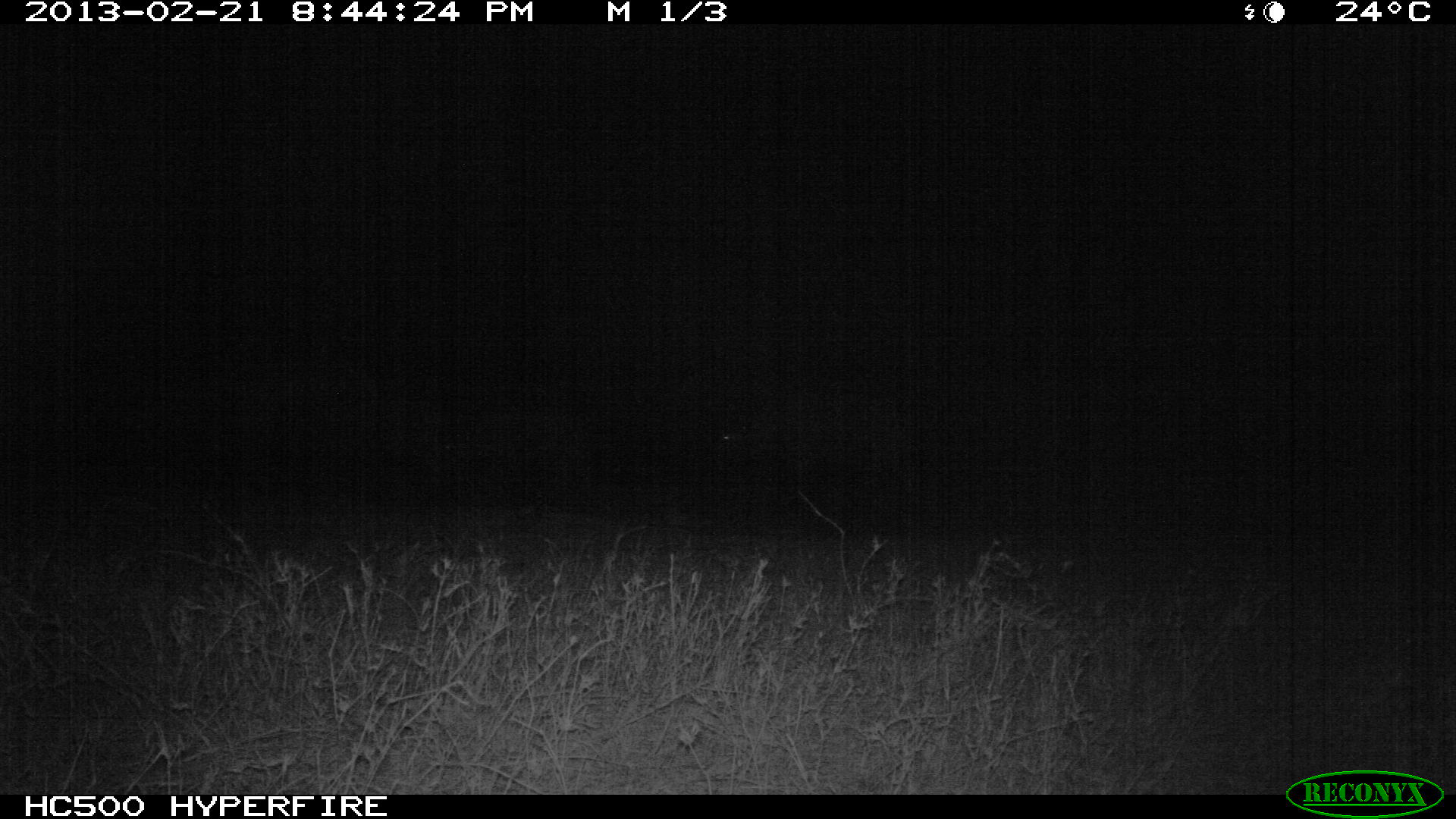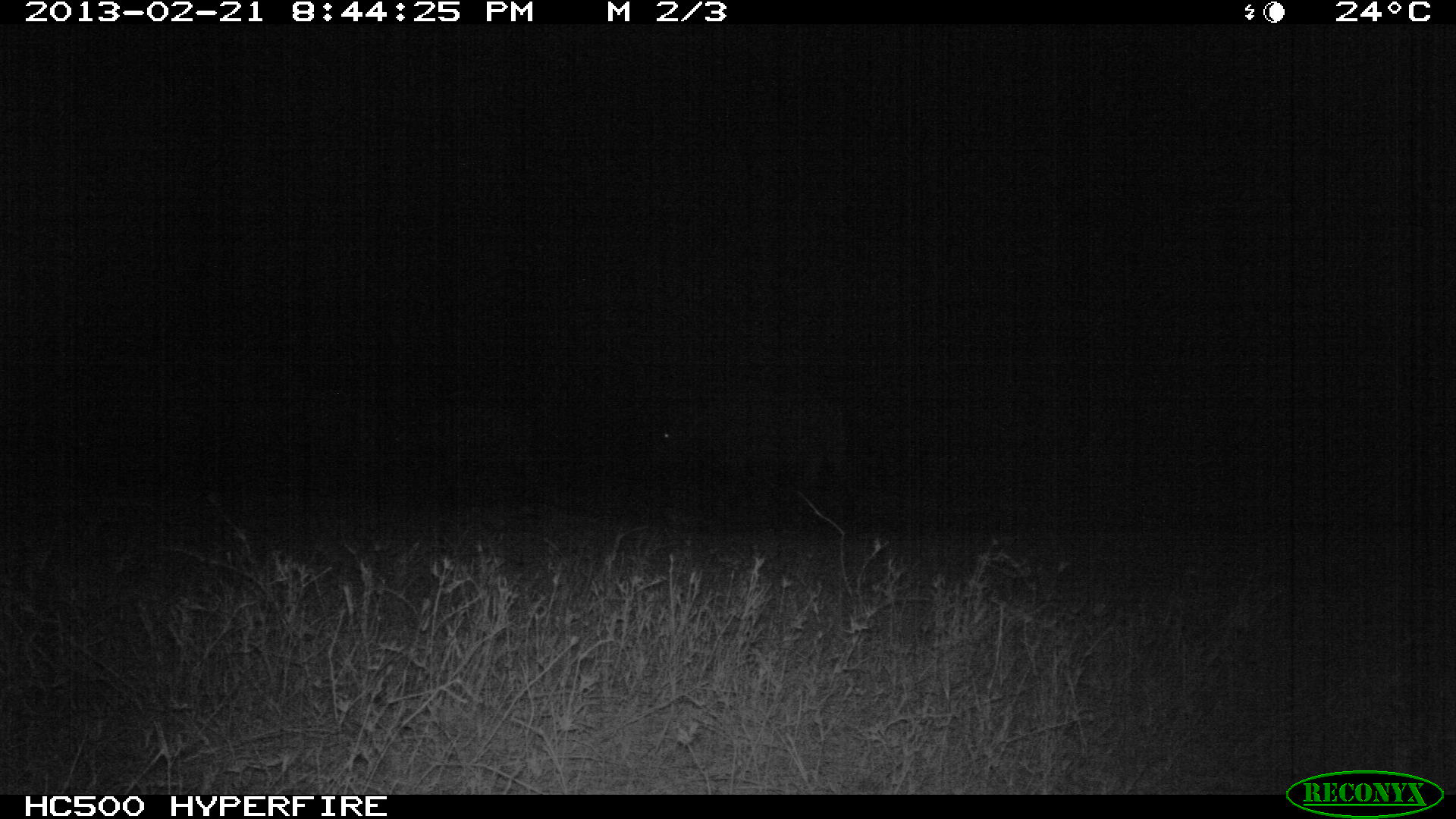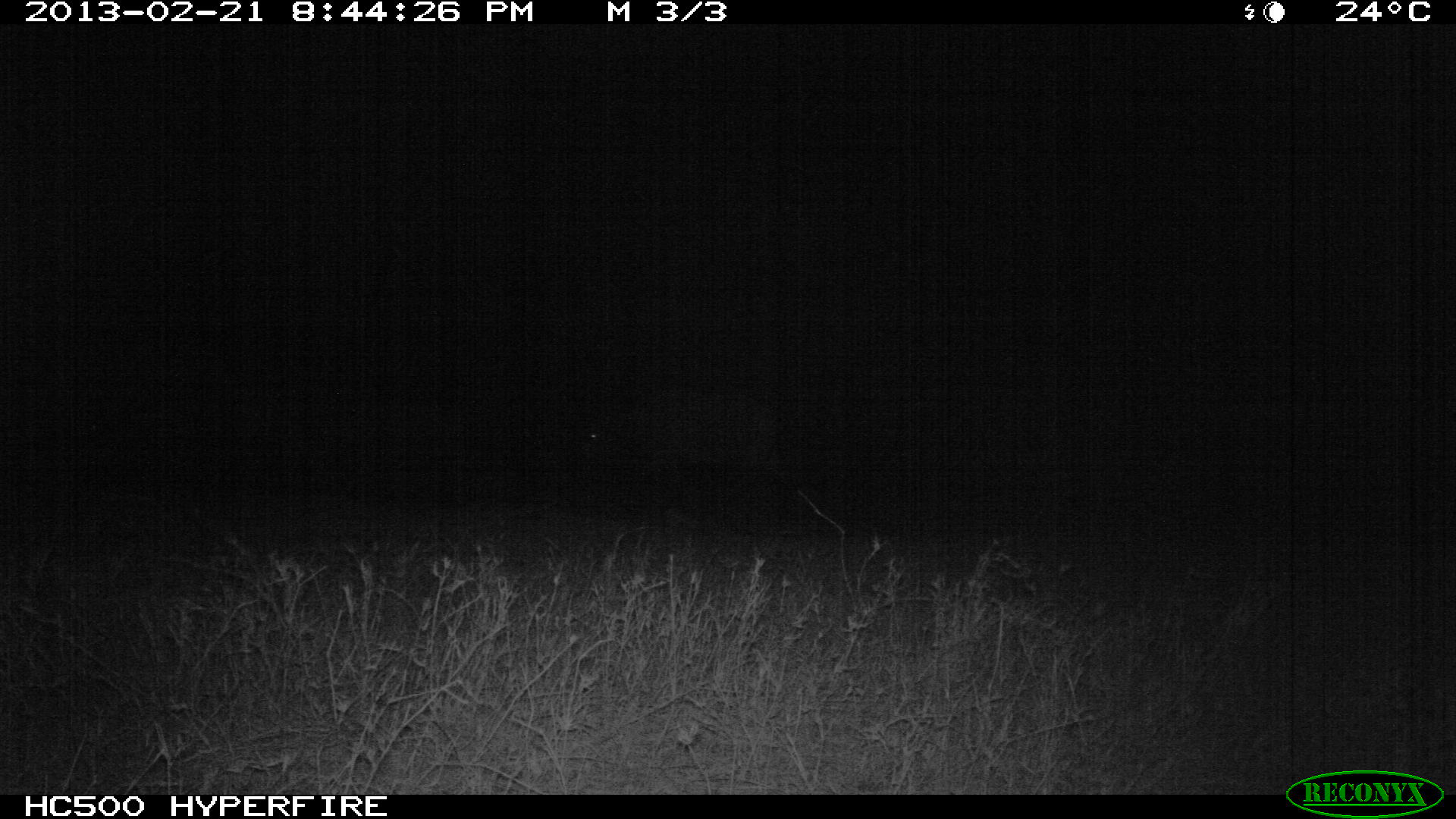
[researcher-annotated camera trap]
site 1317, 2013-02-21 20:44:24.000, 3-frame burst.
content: unidentified animal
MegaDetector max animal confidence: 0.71